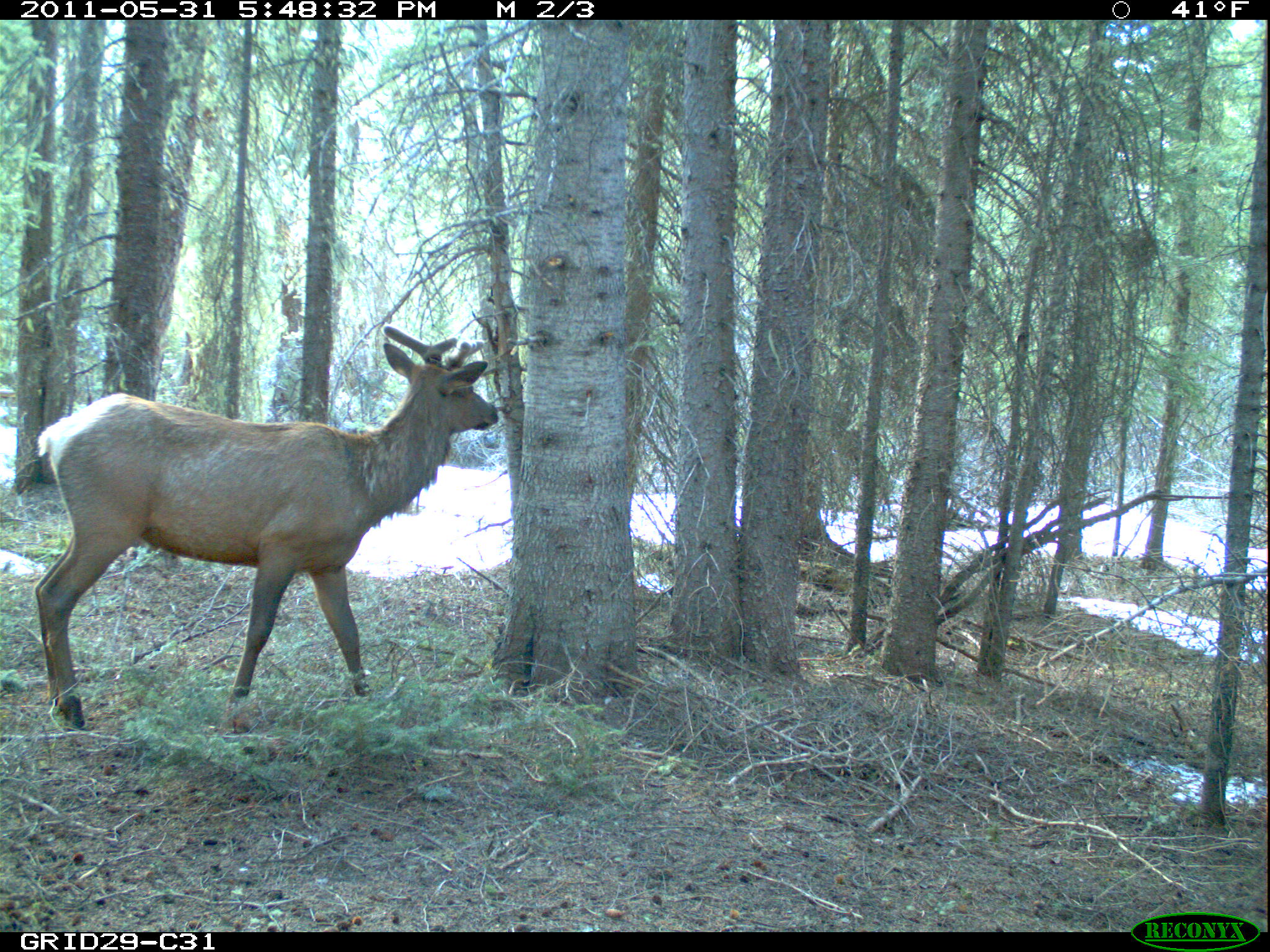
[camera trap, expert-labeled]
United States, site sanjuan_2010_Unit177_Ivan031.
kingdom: Animalia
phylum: Chordata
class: Mammalia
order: Artiodactyla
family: Cervidae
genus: Cervus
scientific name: Cervus elaphus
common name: red deer